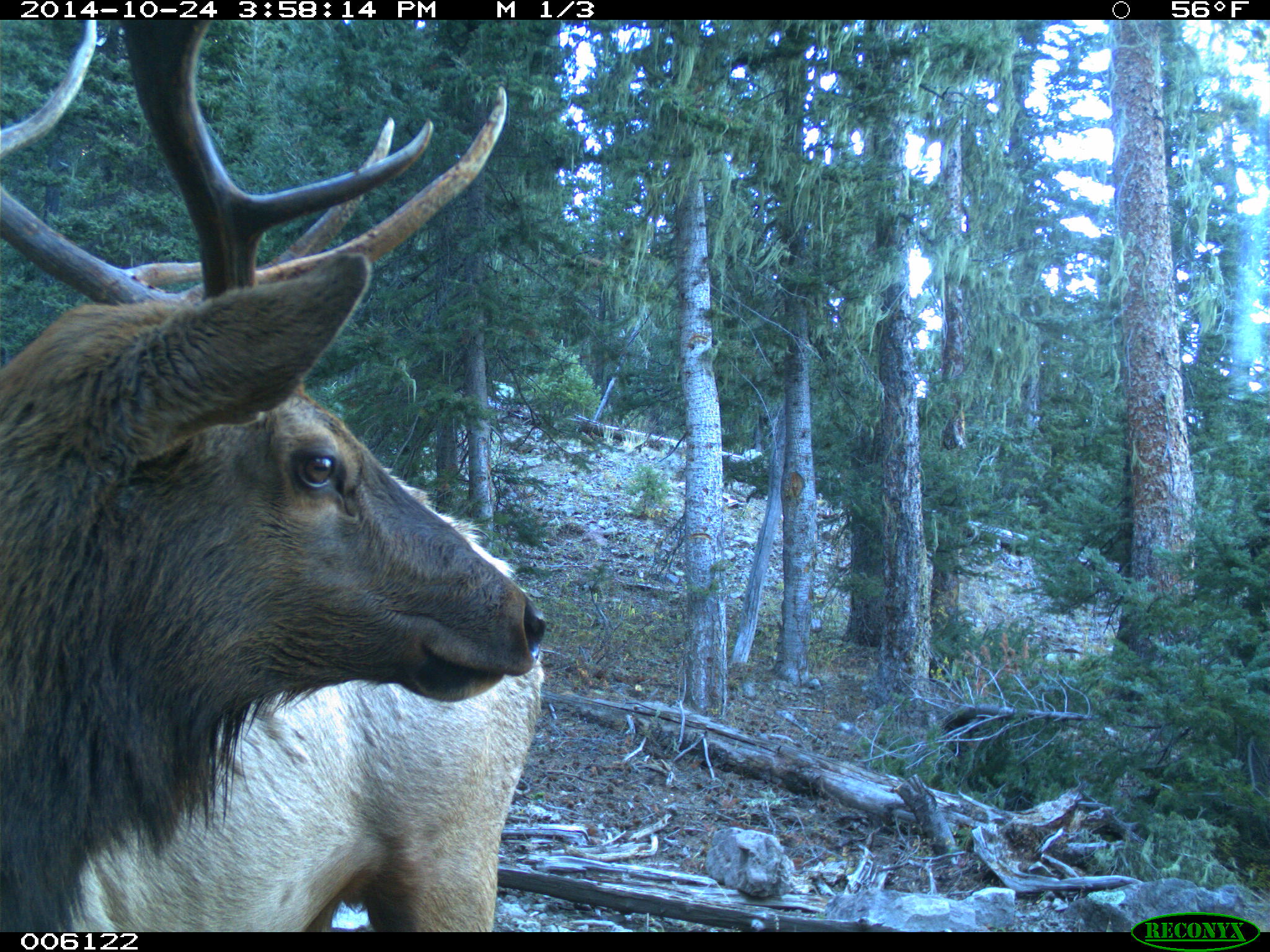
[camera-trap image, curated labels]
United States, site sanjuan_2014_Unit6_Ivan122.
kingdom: Animalia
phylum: Chordata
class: Mammalia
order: Artiodactyla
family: Cervidae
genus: Cervus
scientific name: Cervus elaphus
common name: red deer